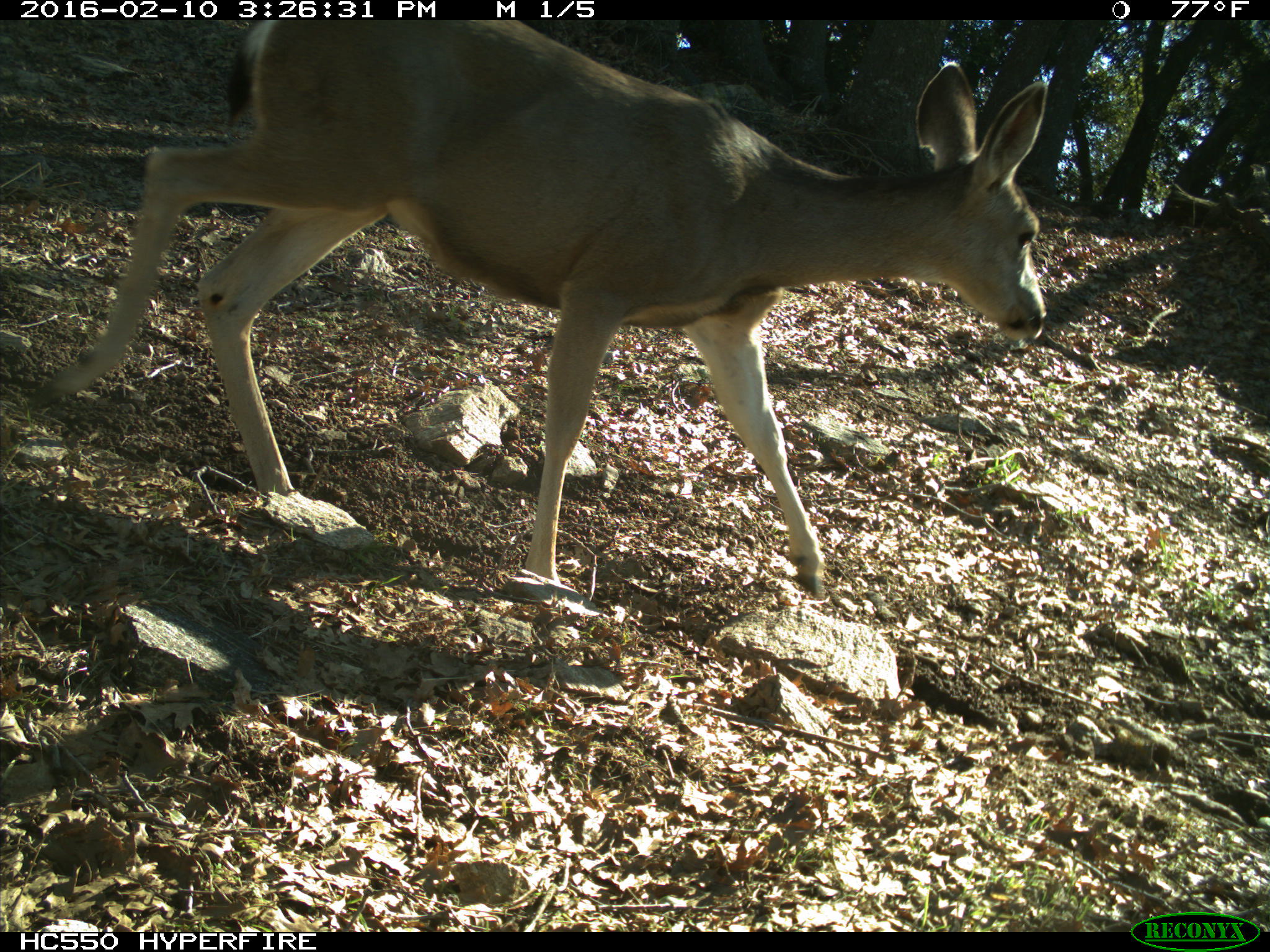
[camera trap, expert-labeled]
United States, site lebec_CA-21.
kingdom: Animalia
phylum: Chordata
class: Mammalia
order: Artiodactyla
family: Cervidae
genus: Odocoileus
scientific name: Odocoileus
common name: deer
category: unidentified deer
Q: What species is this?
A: Unidentified deer (deer) (Odocoileus).